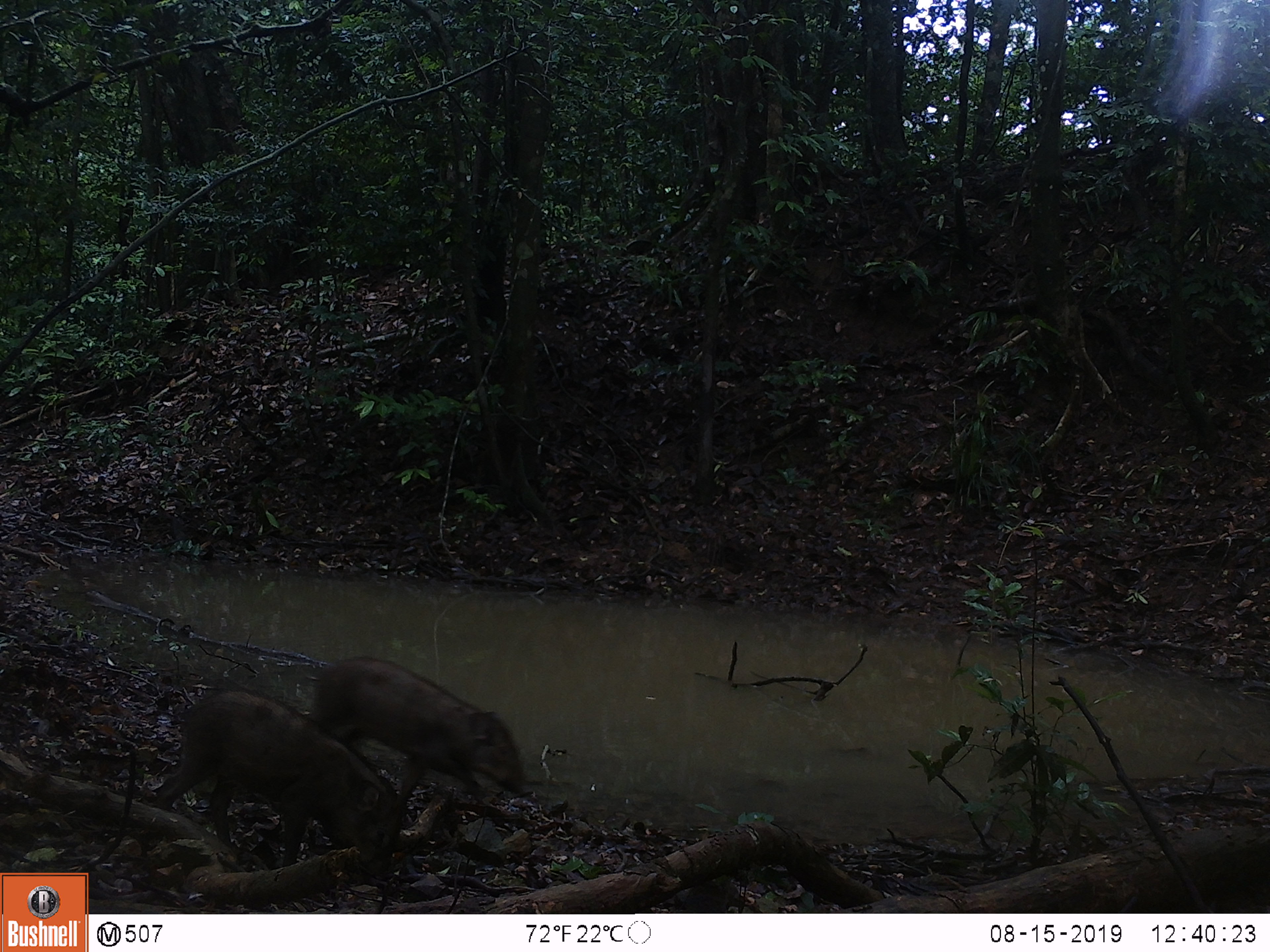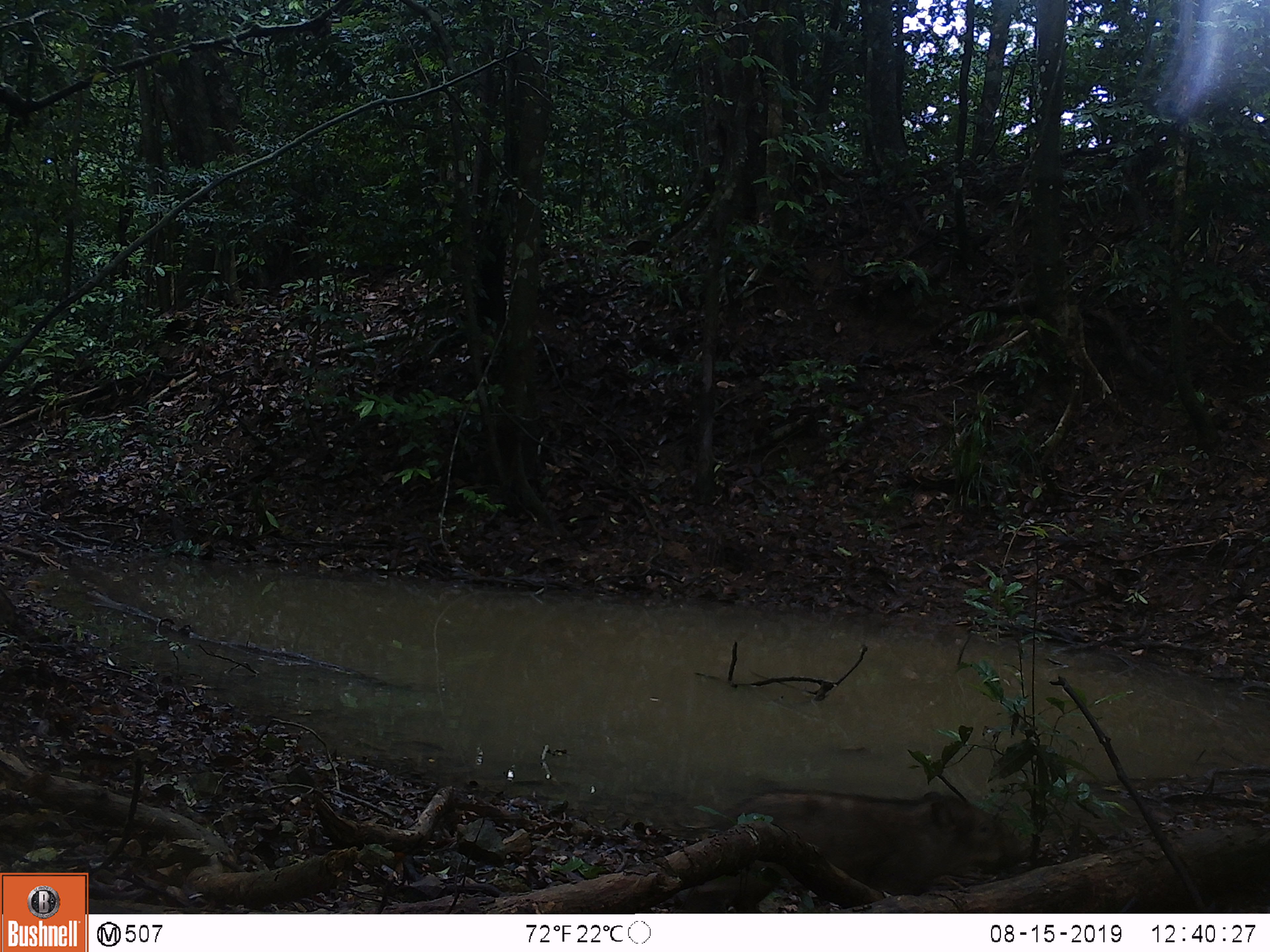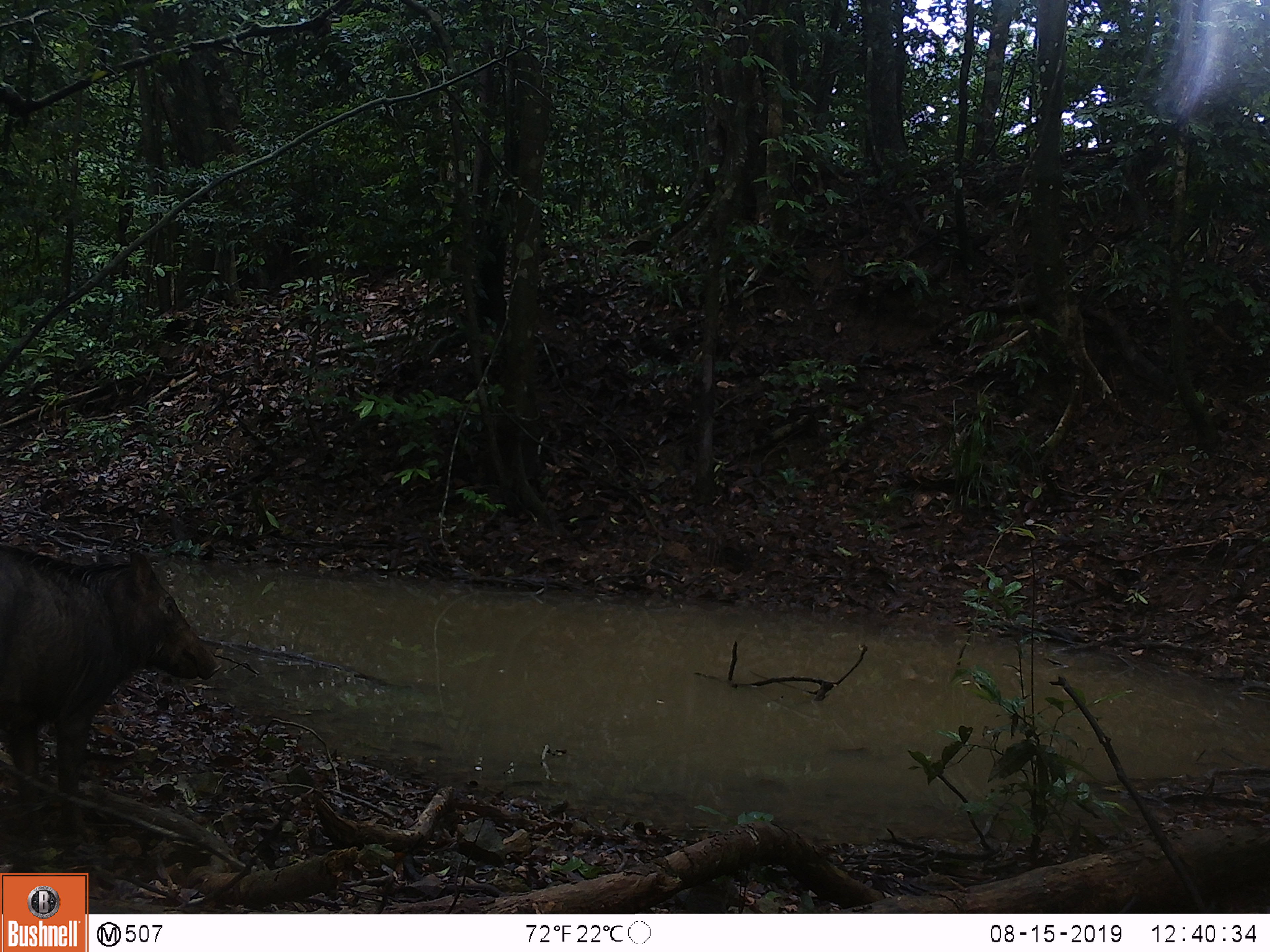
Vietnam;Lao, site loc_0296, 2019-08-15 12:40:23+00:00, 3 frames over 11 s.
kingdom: Animalia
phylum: Chordata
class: Mammalia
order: Artiodactyla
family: Suidae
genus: Sus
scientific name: Sus scrofa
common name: eurasian wild pig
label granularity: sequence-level